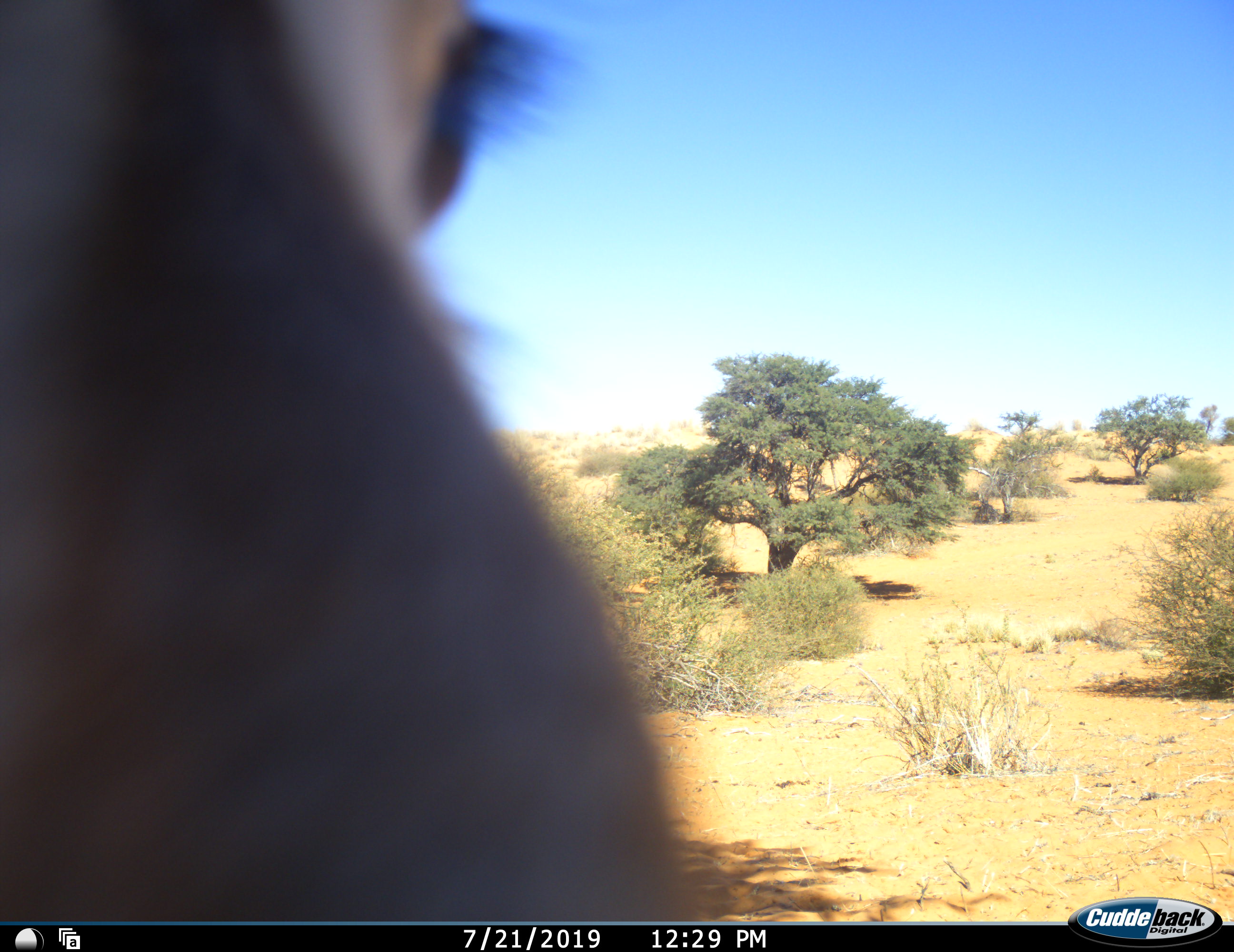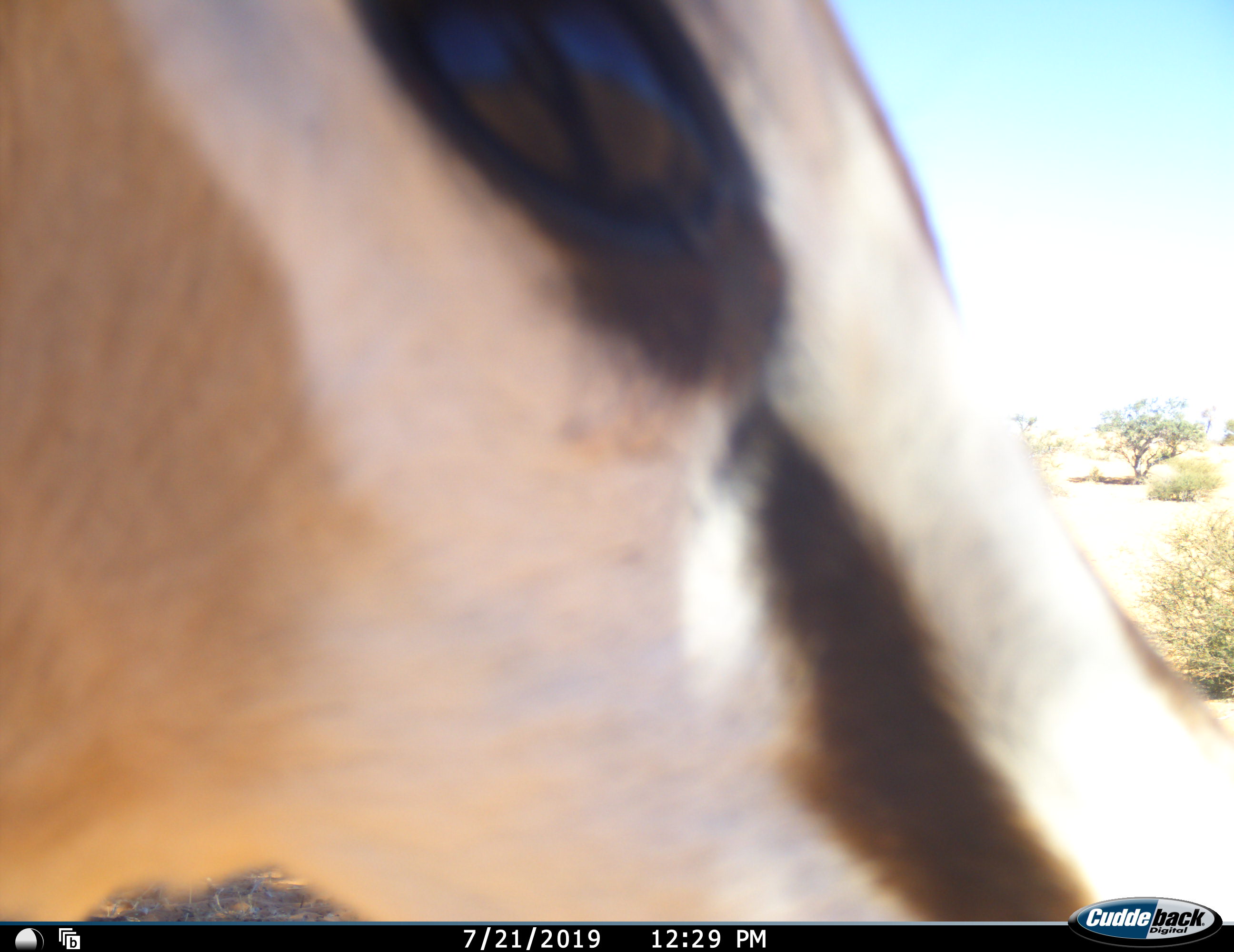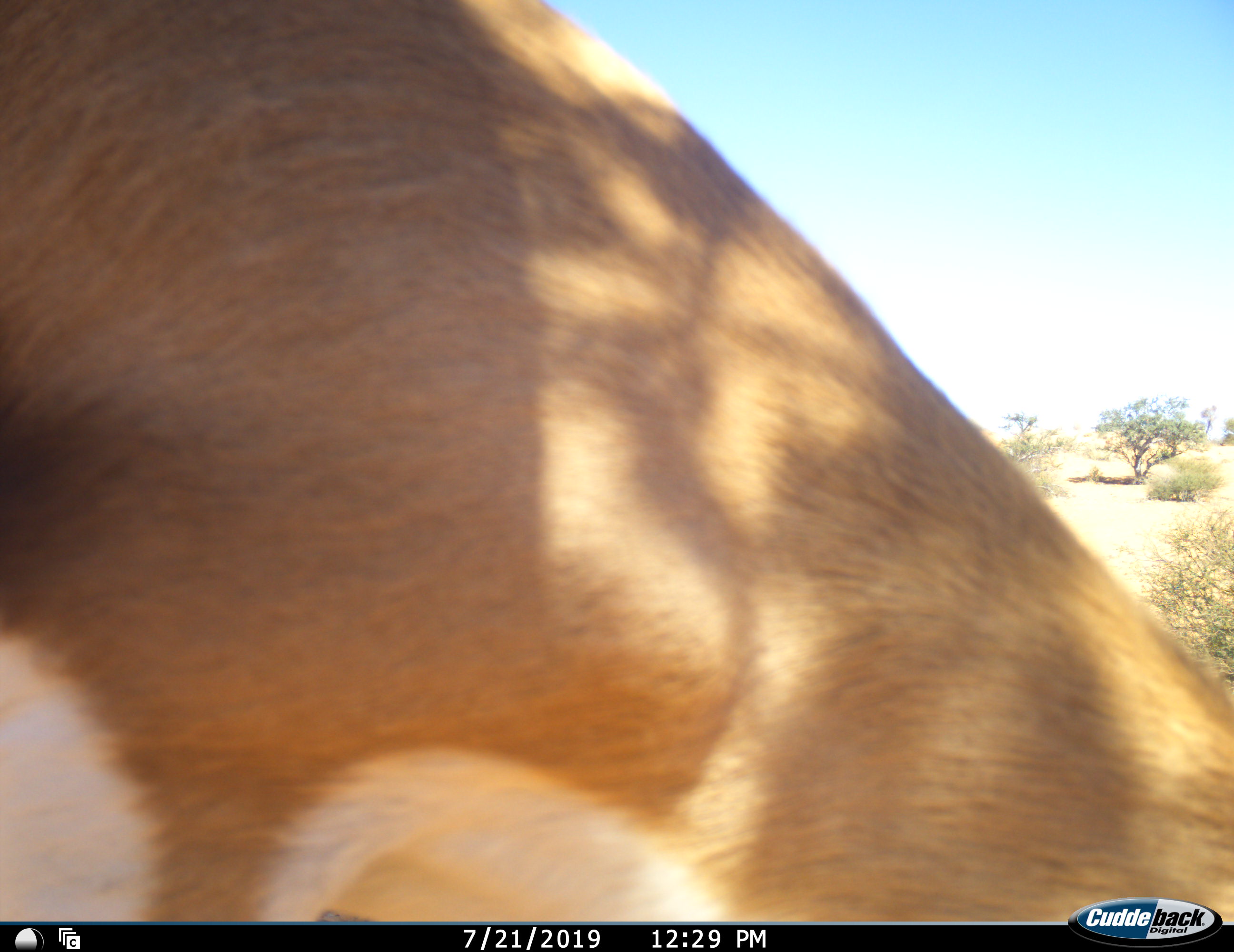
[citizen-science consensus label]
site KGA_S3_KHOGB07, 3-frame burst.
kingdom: Animalia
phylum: Chordata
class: Mammalia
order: Artiodactyla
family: Bovidae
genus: Antidorcas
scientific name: Antidorcas marsupialis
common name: springbok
Springbok (Antidorcas marsupialis), count 1. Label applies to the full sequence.